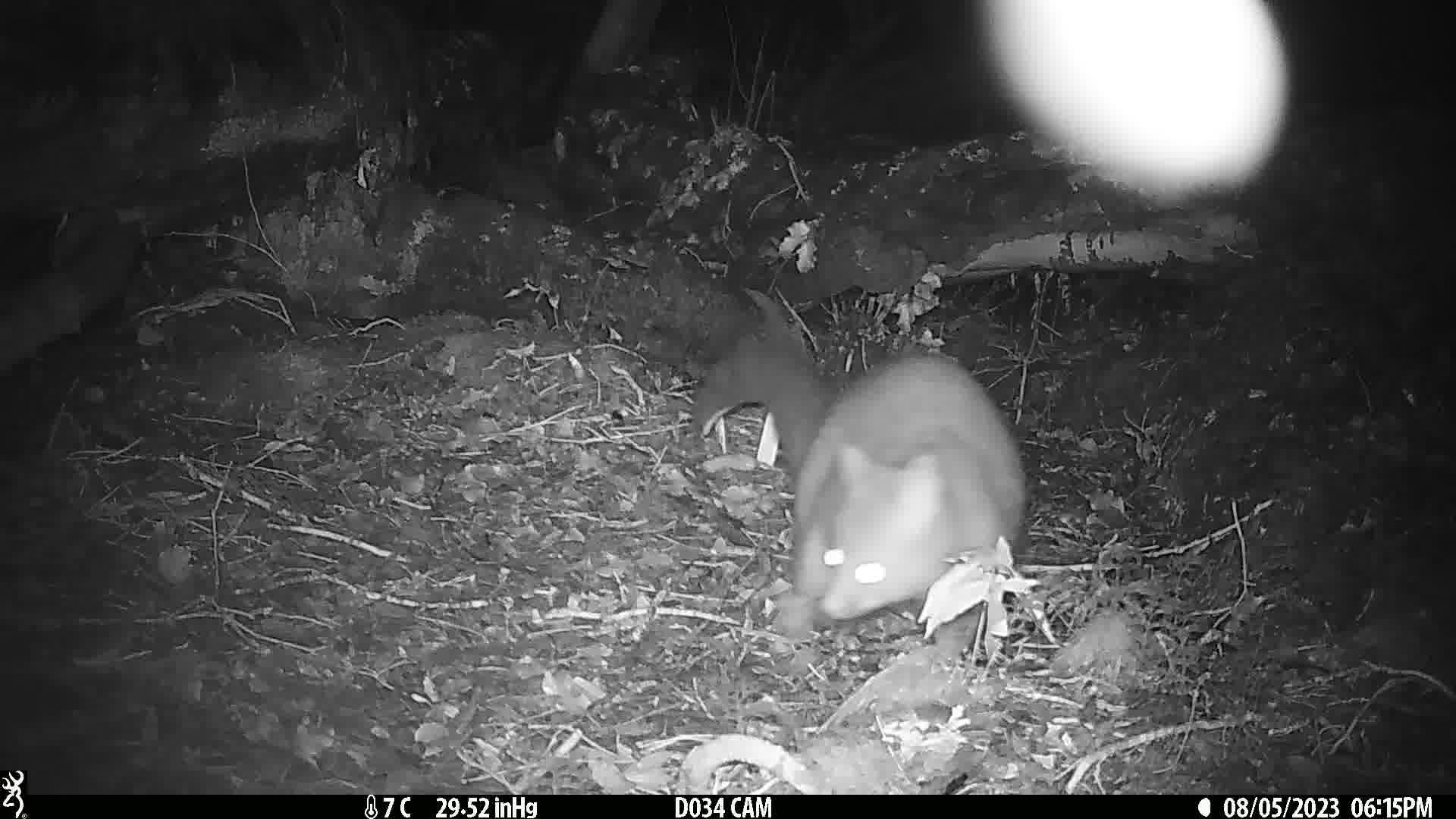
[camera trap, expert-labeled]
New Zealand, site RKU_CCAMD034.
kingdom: Animalia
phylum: Chordata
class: Mammalia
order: Diprotodontia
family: Phalangeridae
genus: Trichosurus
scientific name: Trichosurus vulpecula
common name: common brushtail possum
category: possum